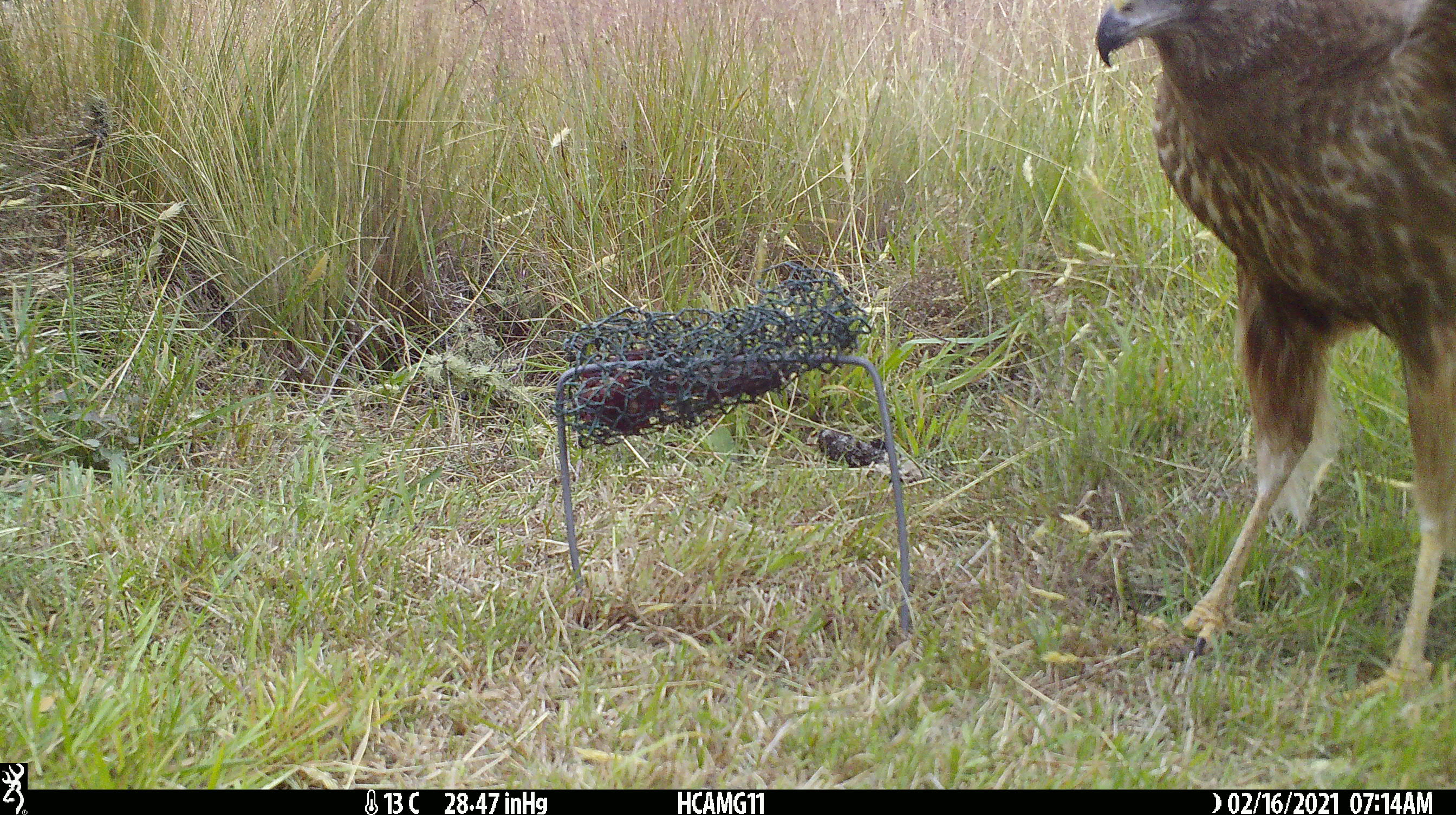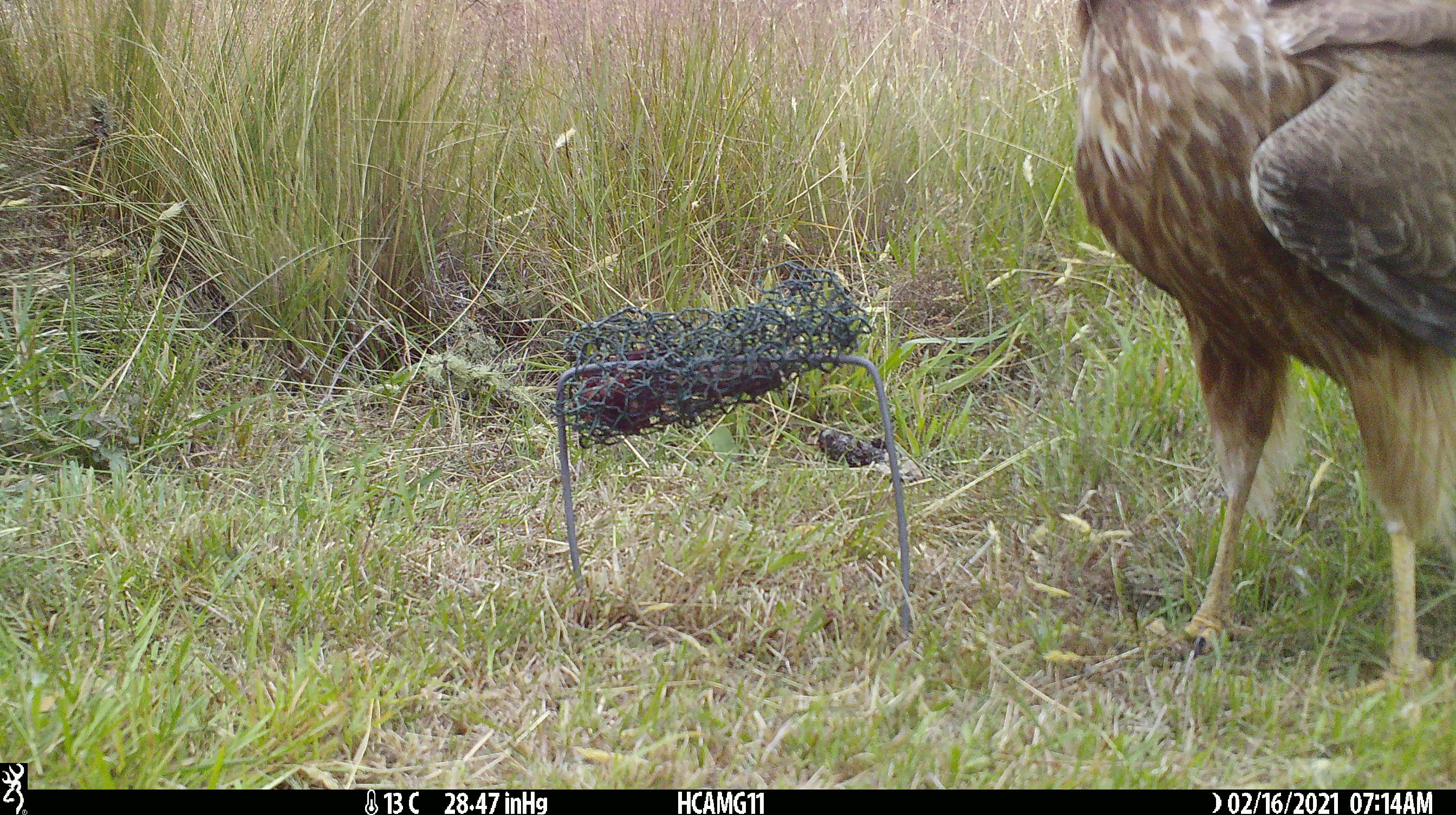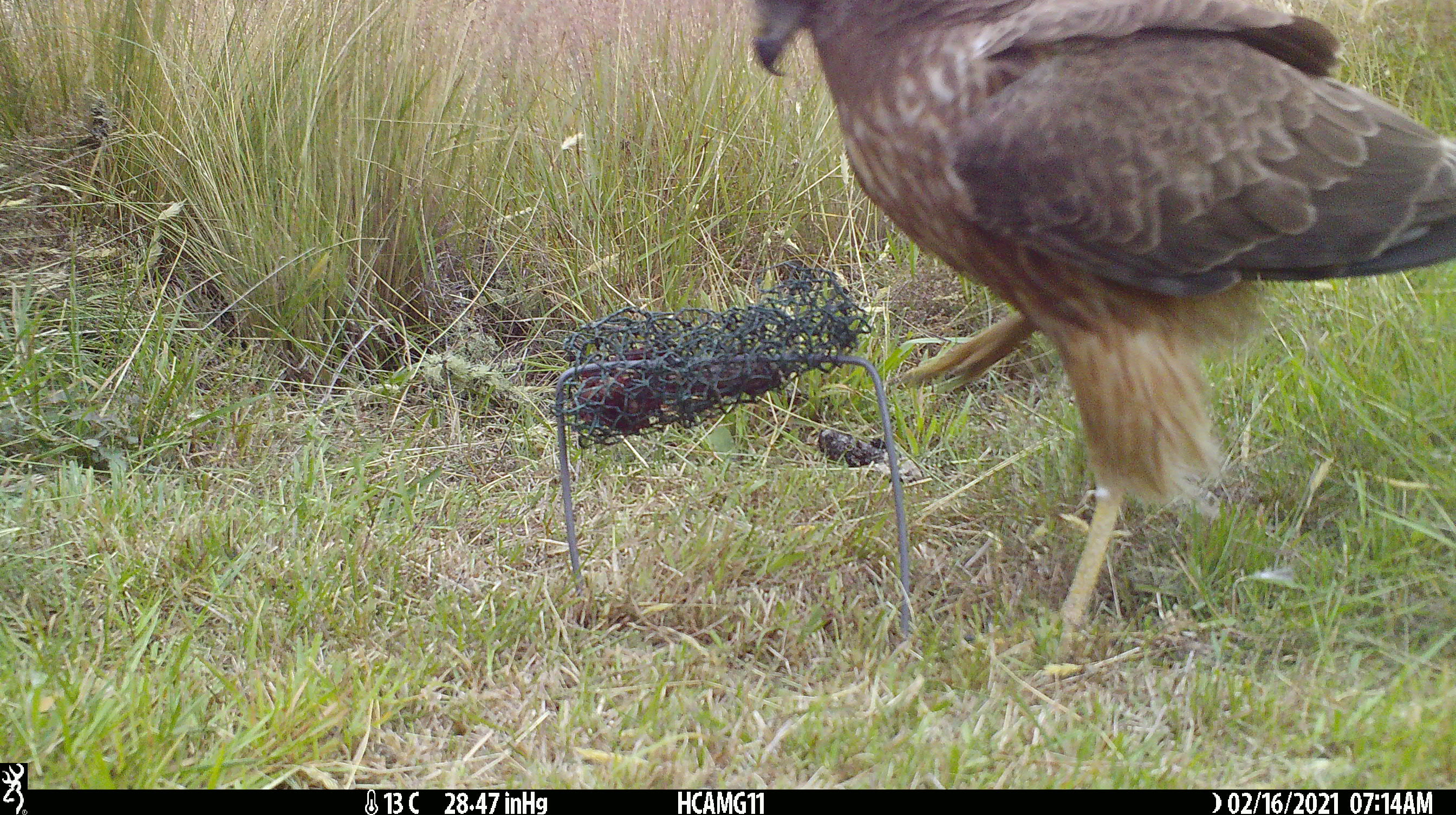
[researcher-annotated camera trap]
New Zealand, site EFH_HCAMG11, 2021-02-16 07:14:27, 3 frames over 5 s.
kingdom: Animalia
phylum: Chordata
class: Aves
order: Accipitriformes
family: Accipitridae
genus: Circus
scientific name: Circus approximans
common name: swamp harrier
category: harrier